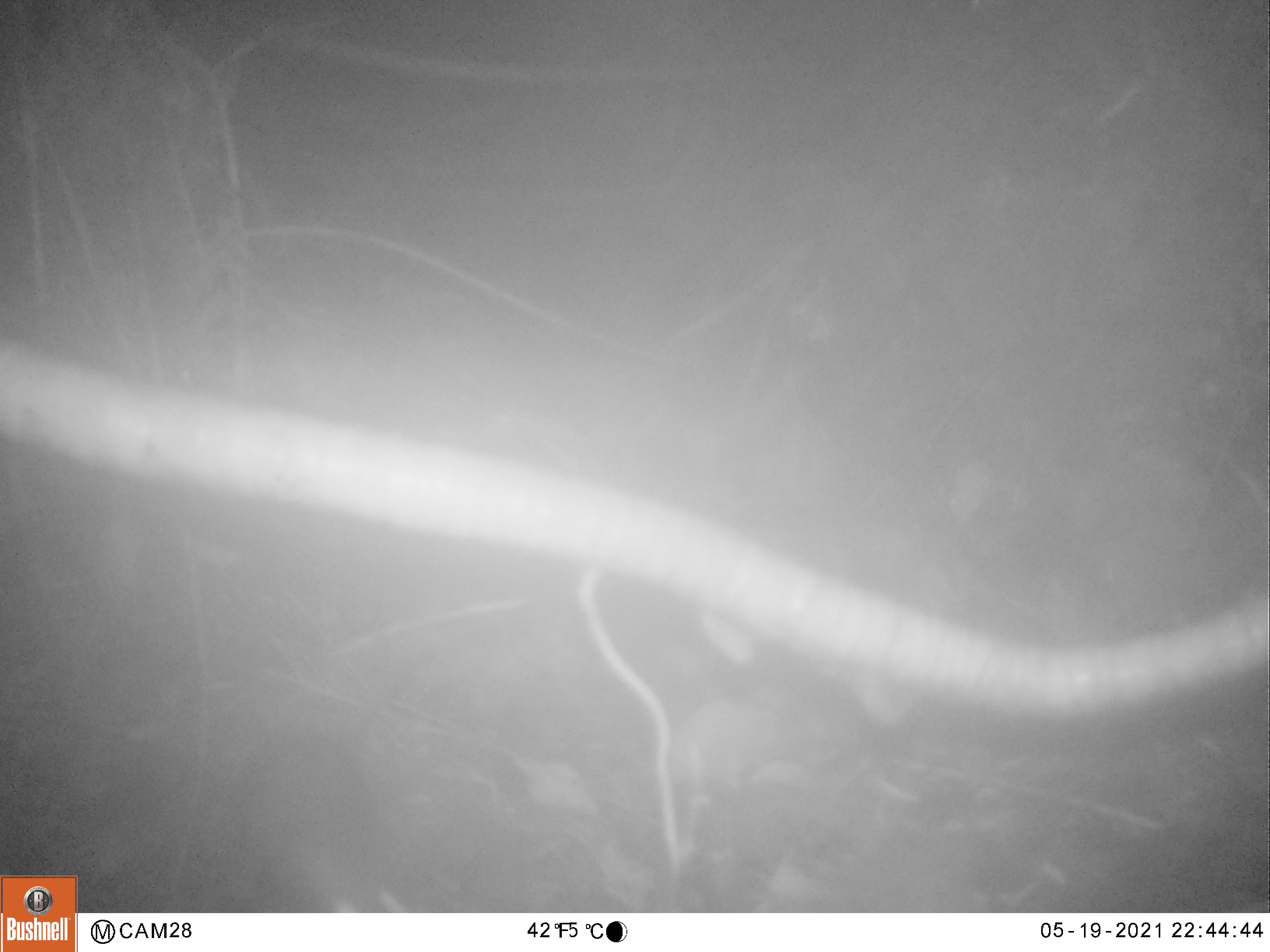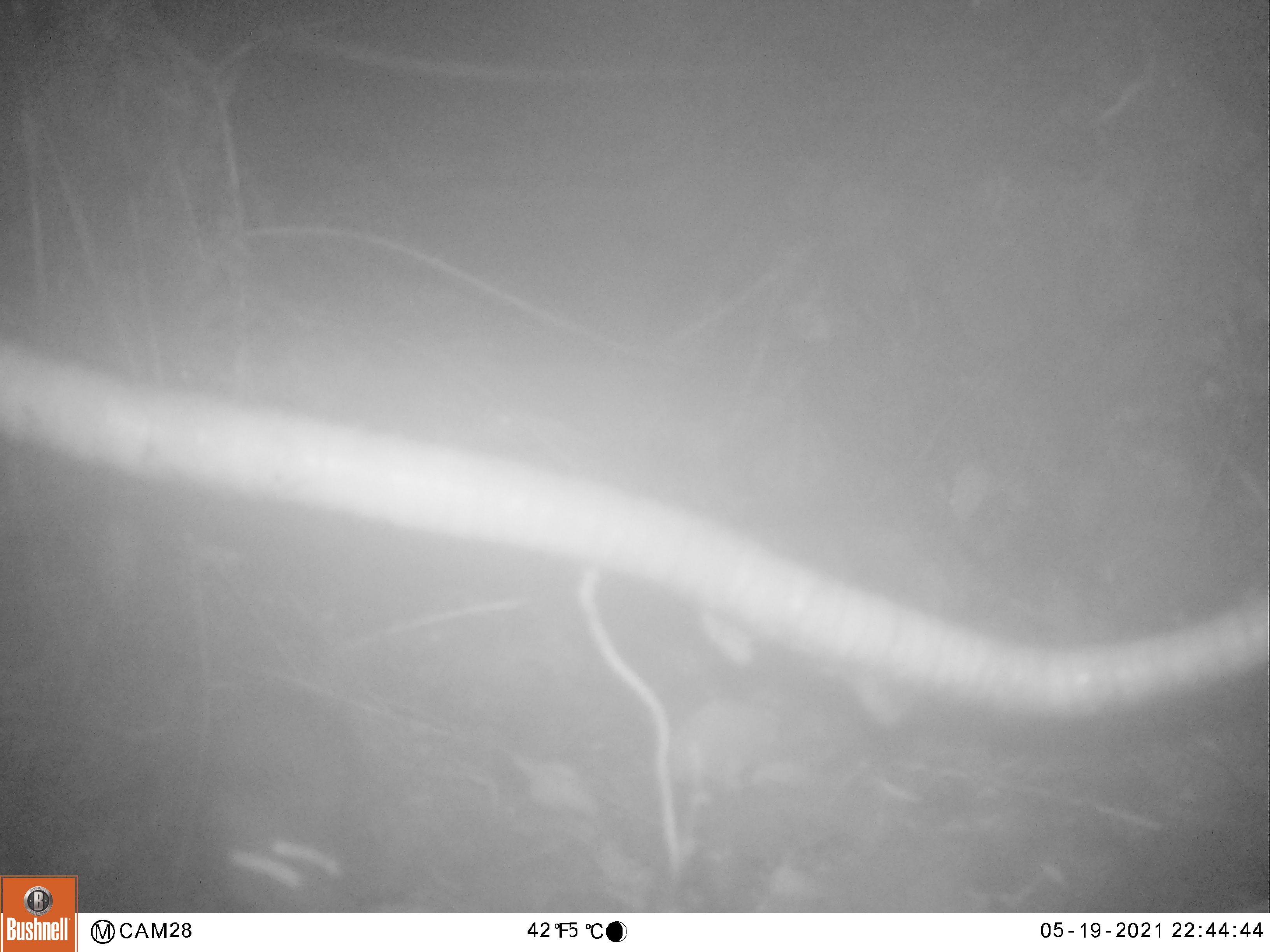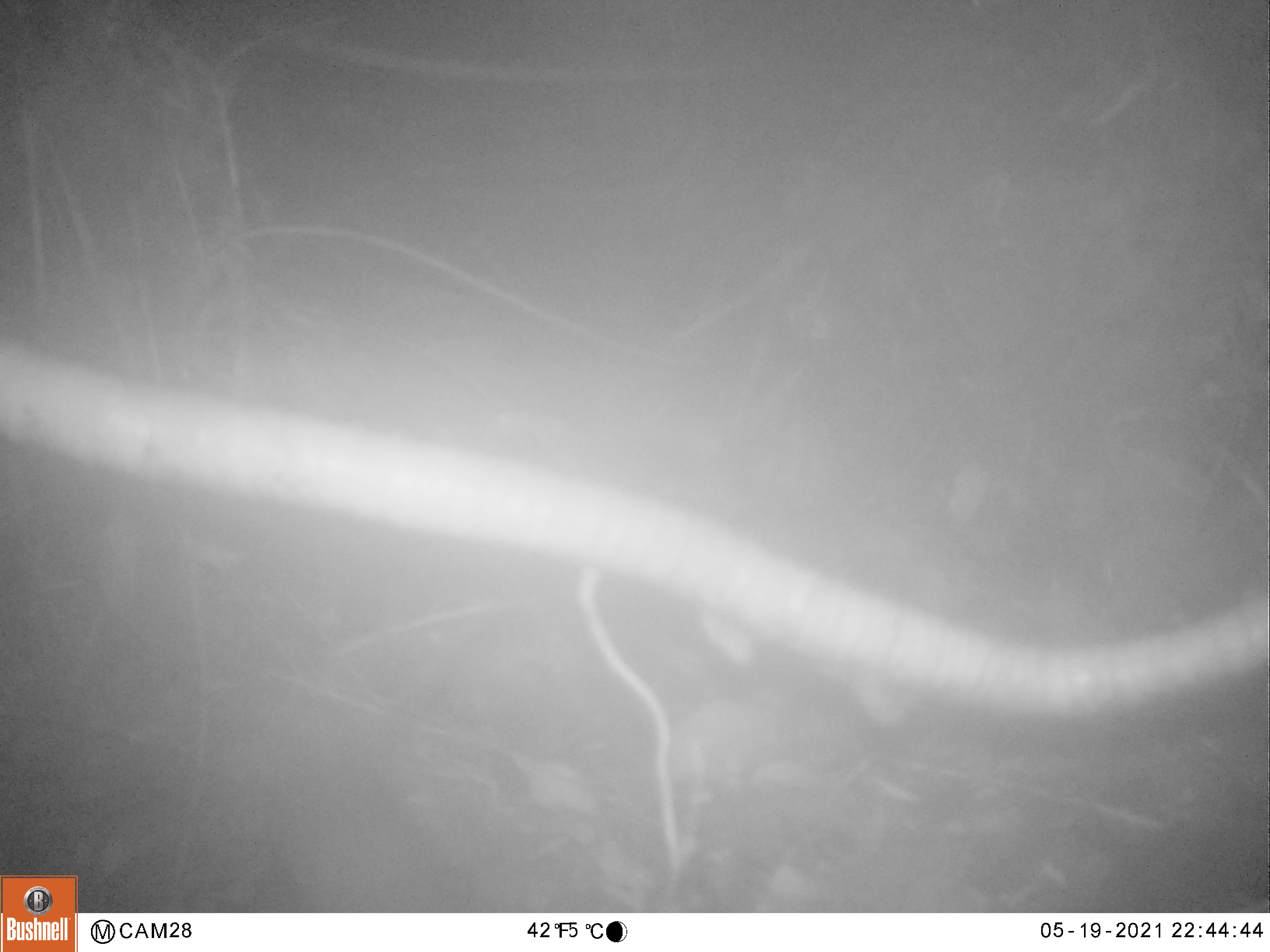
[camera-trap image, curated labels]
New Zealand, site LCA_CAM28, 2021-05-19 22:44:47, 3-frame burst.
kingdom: Animalia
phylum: Chordata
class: Mammalia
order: Rodentia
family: Muridae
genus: Rattus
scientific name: Rattus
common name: rat